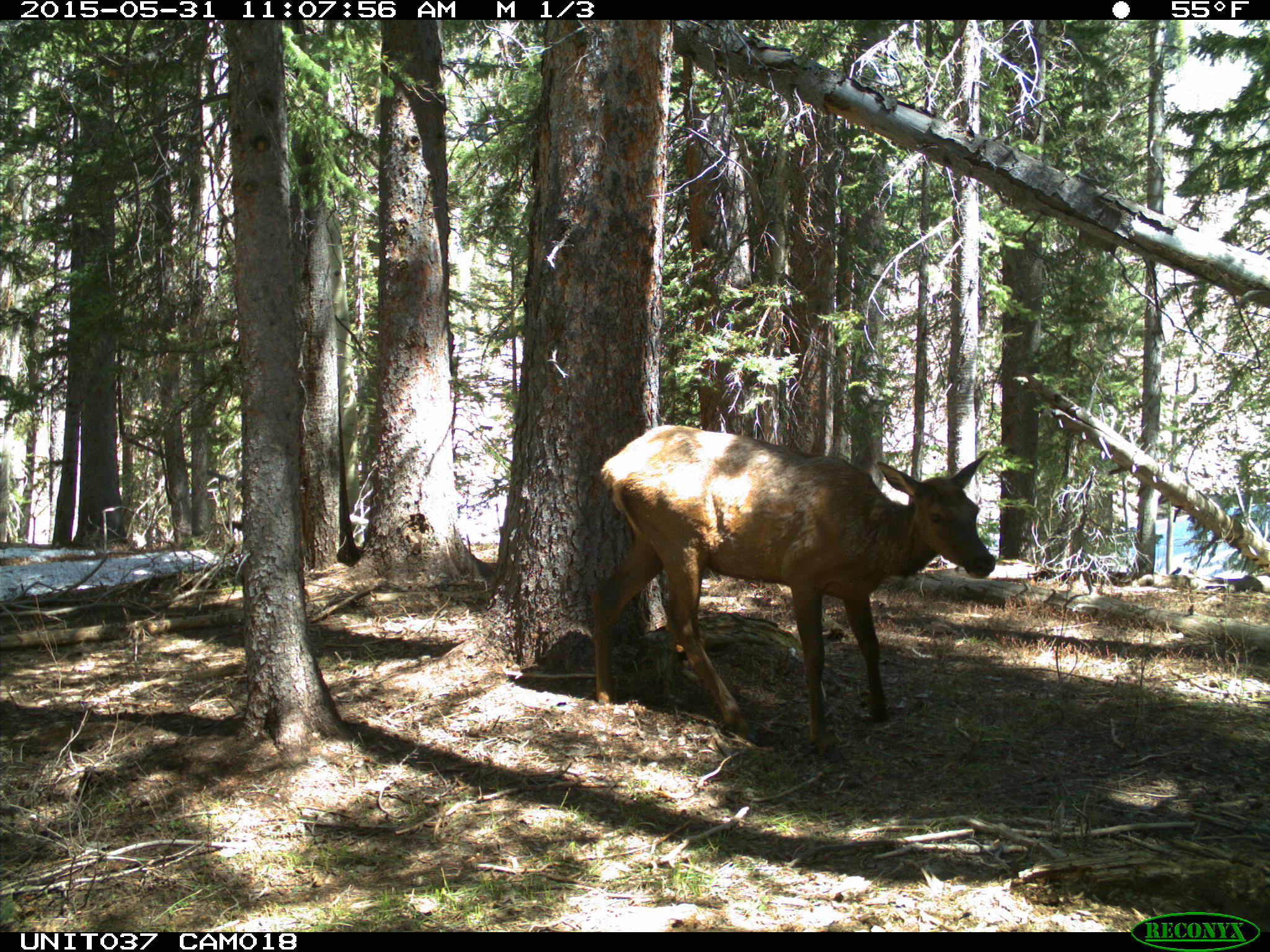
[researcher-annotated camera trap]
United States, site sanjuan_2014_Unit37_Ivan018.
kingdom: Animalia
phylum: Chordata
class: Mammalia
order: Artiodactyla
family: Cervidae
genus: Cervus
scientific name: Cervus elaphus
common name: red deer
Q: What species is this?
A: Cervus elaphus (red deer).